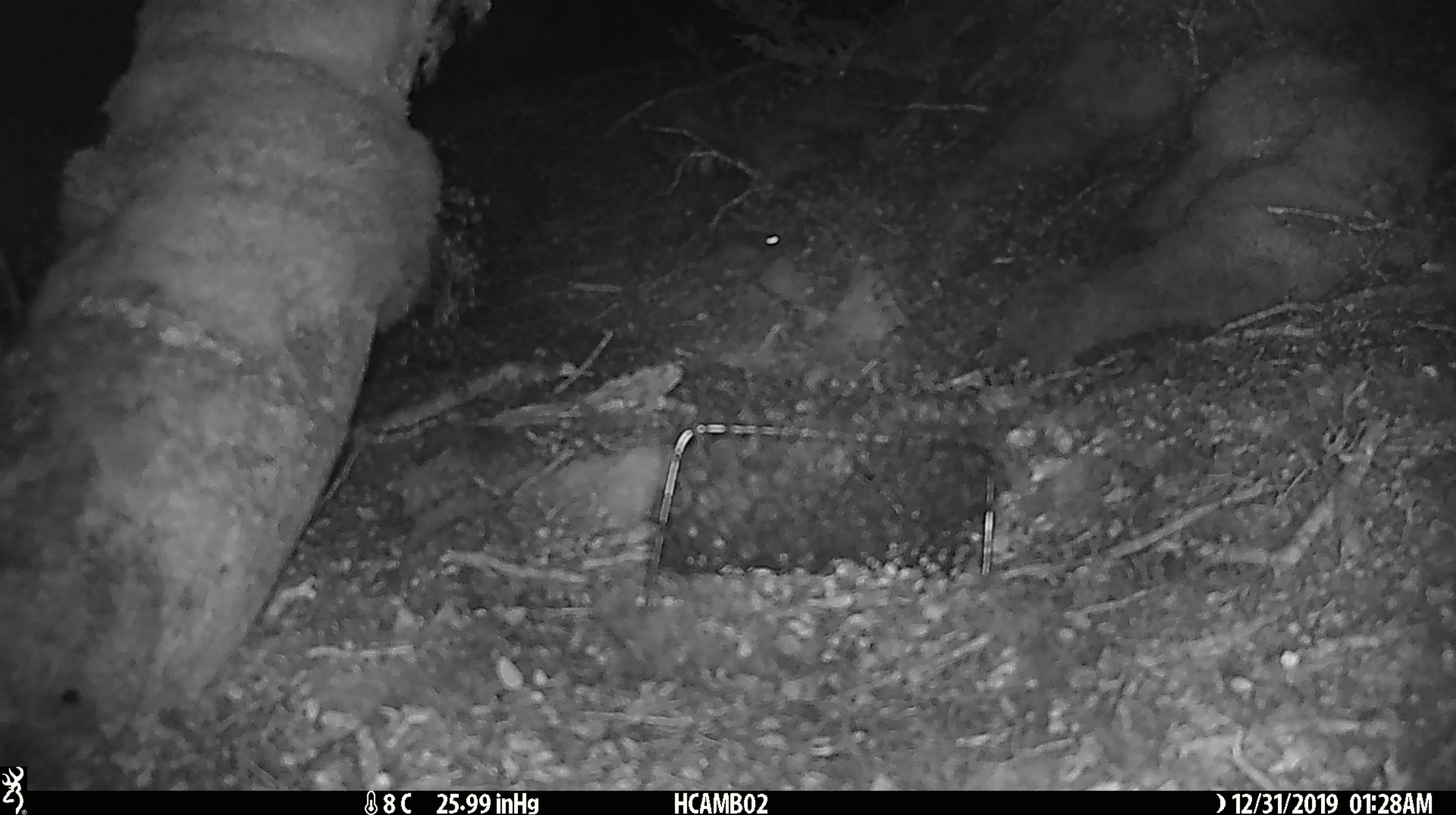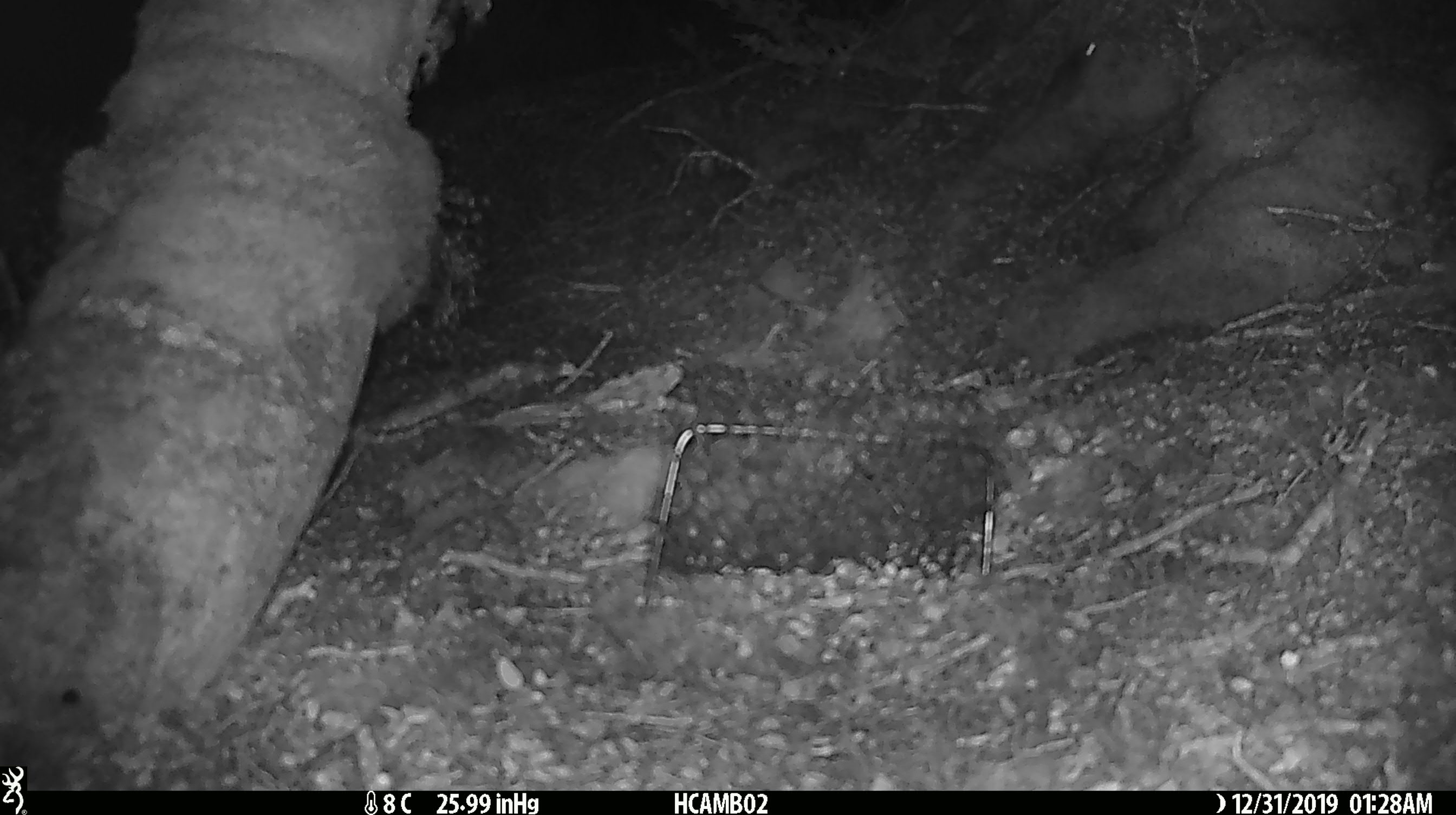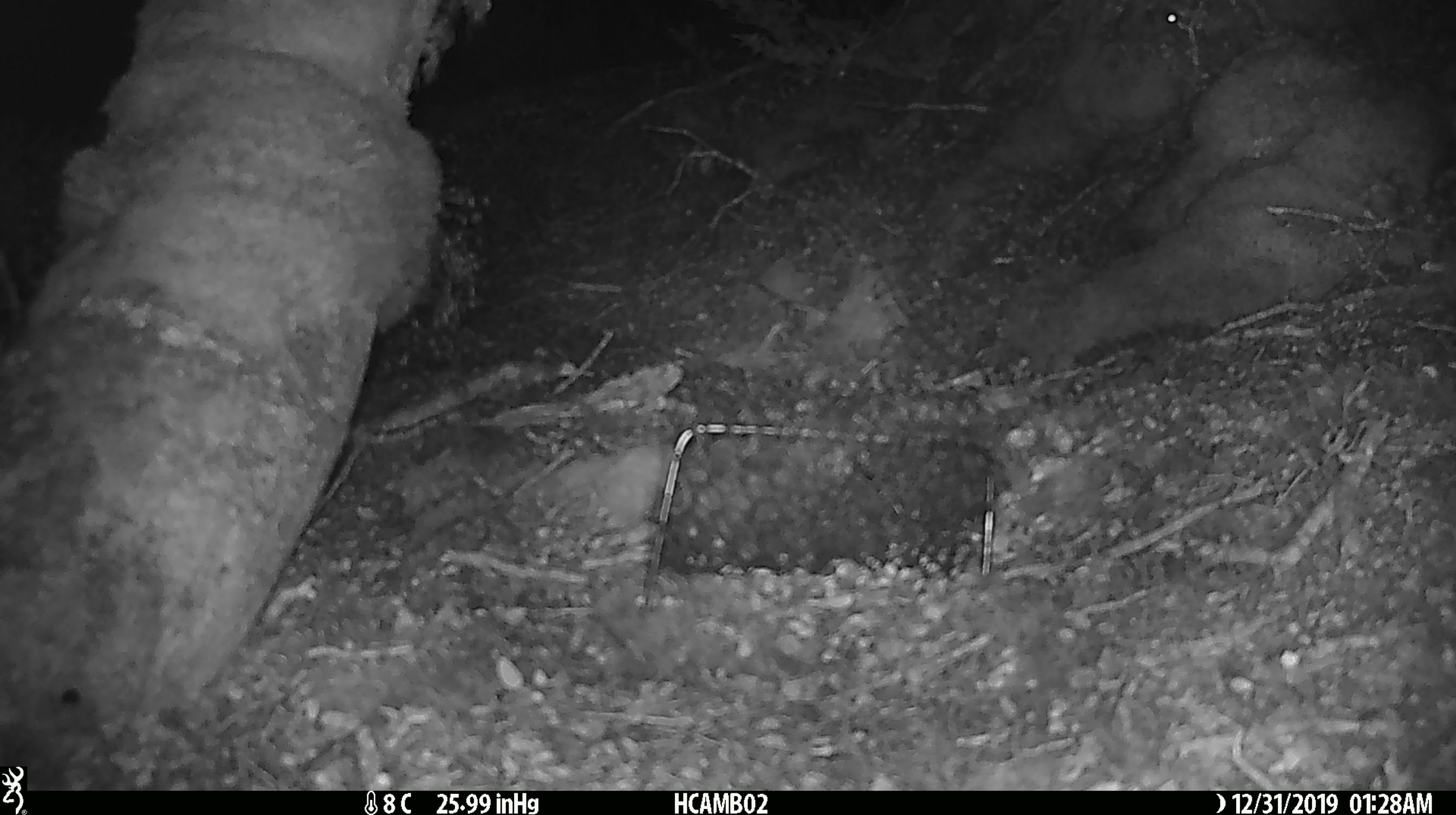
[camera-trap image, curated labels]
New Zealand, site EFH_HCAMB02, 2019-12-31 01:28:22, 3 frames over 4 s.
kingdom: Animalia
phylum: Chordata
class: Mammalia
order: Rodentia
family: Muridae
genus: Mus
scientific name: Mus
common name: mouse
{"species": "mouse (Mus)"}